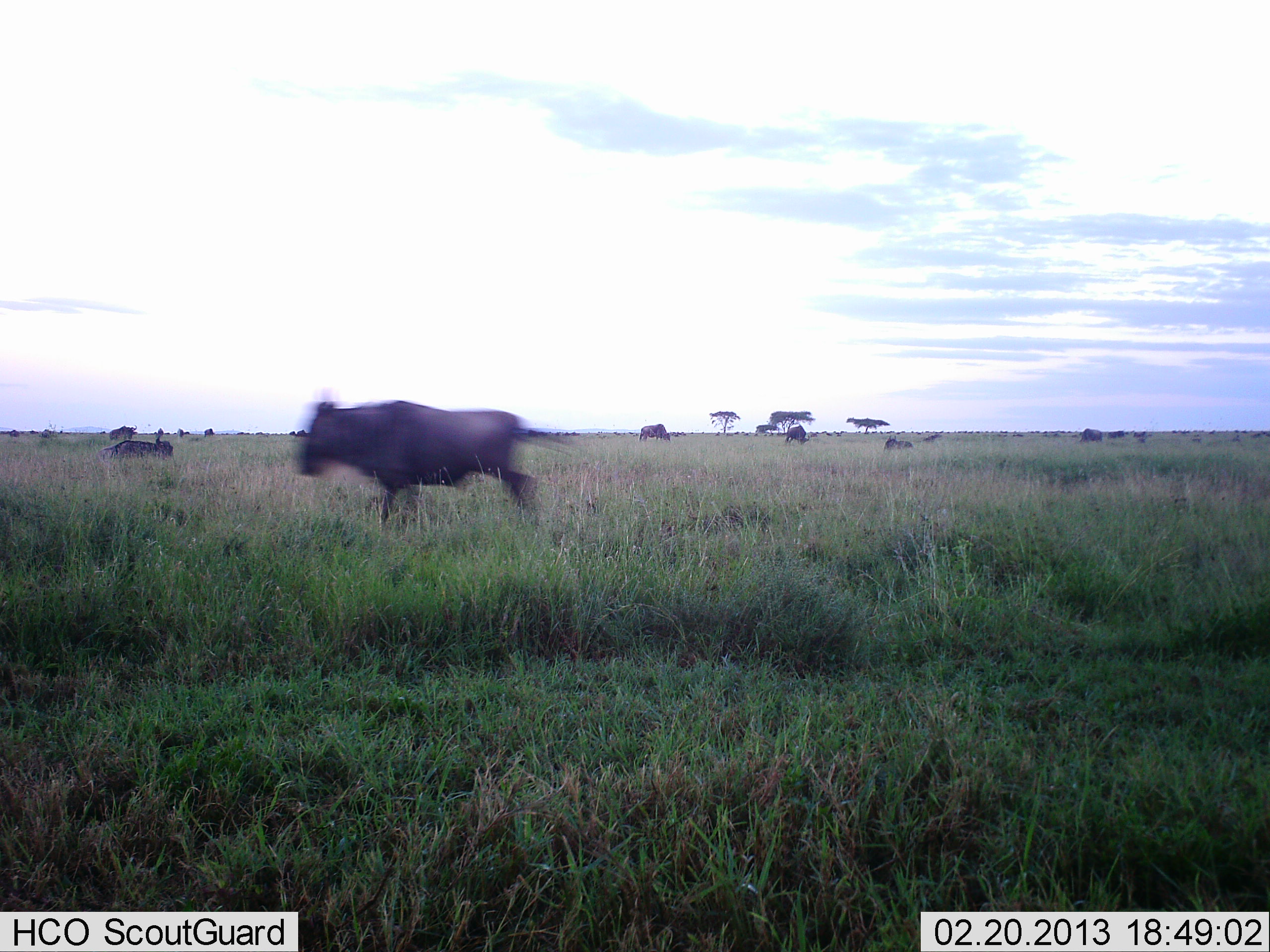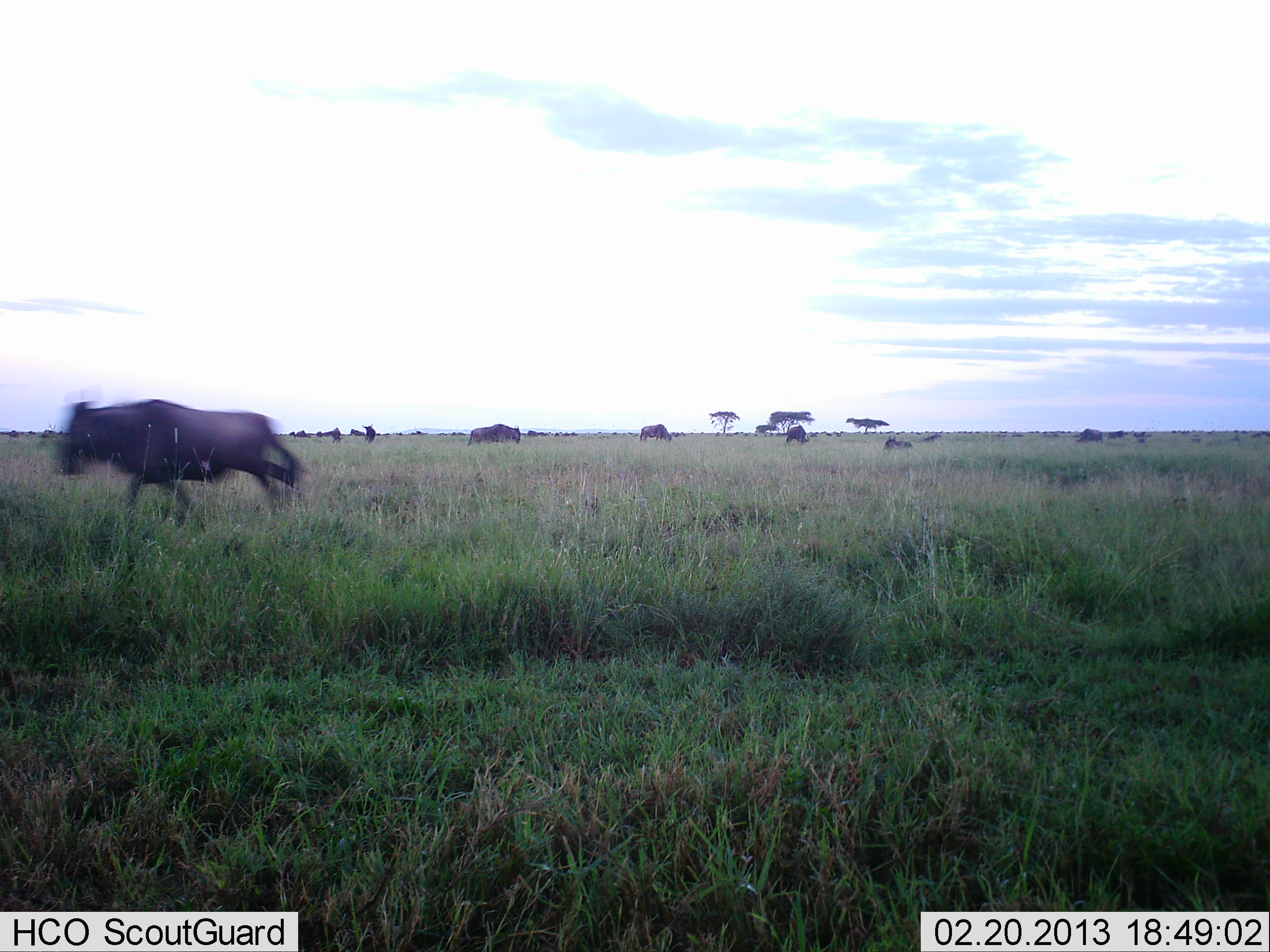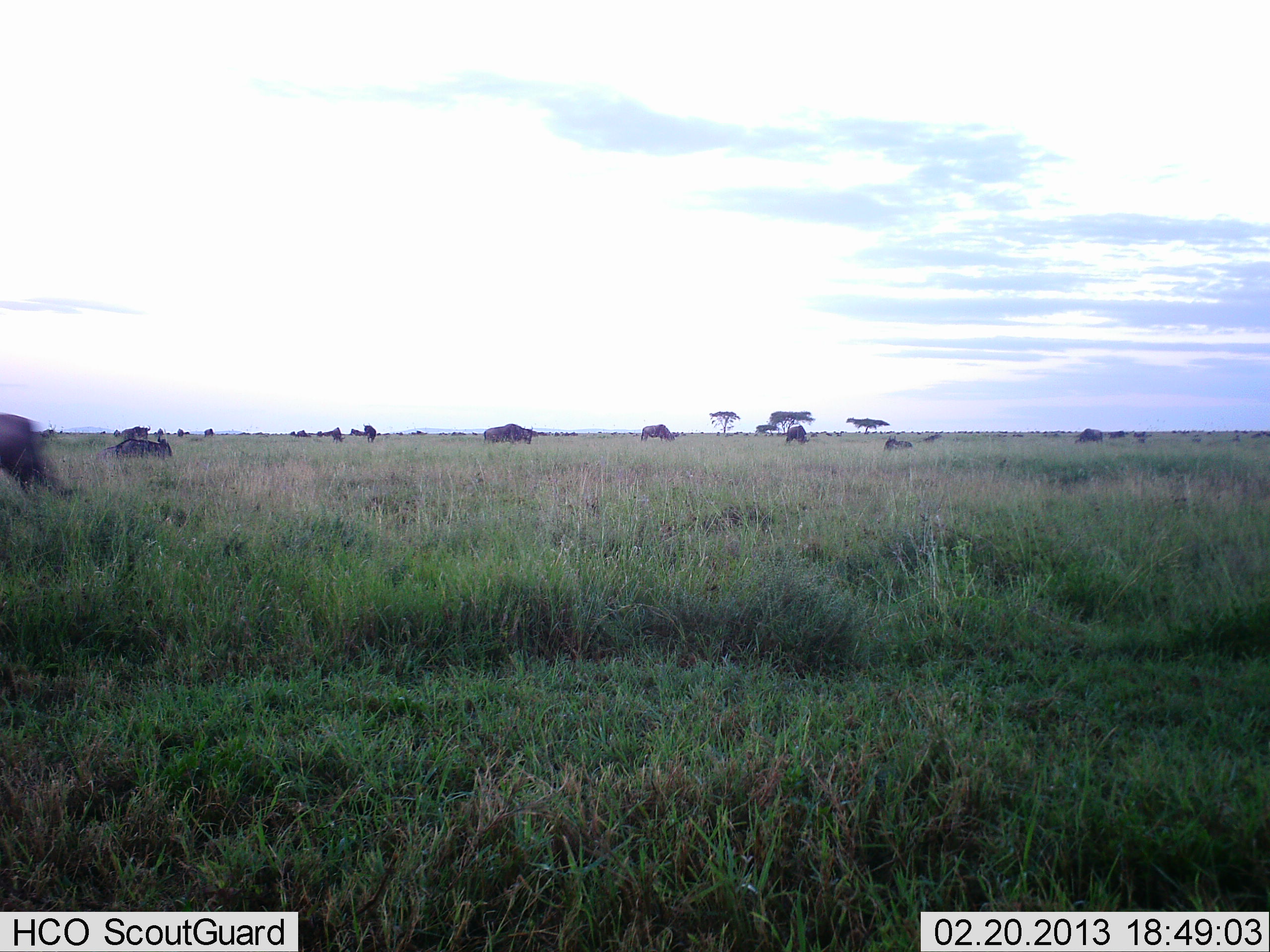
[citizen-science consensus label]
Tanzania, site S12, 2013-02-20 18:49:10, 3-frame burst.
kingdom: Animalia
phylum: Chordata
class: Mammalia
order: Artiodactyla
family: Bovidae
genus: Connochaetes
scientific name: Connochaetes taurinus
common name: blue wildebeest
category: wildebeest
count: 11-50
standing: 62%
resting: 21%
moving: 96%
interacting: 0%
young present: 0%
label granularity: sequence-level